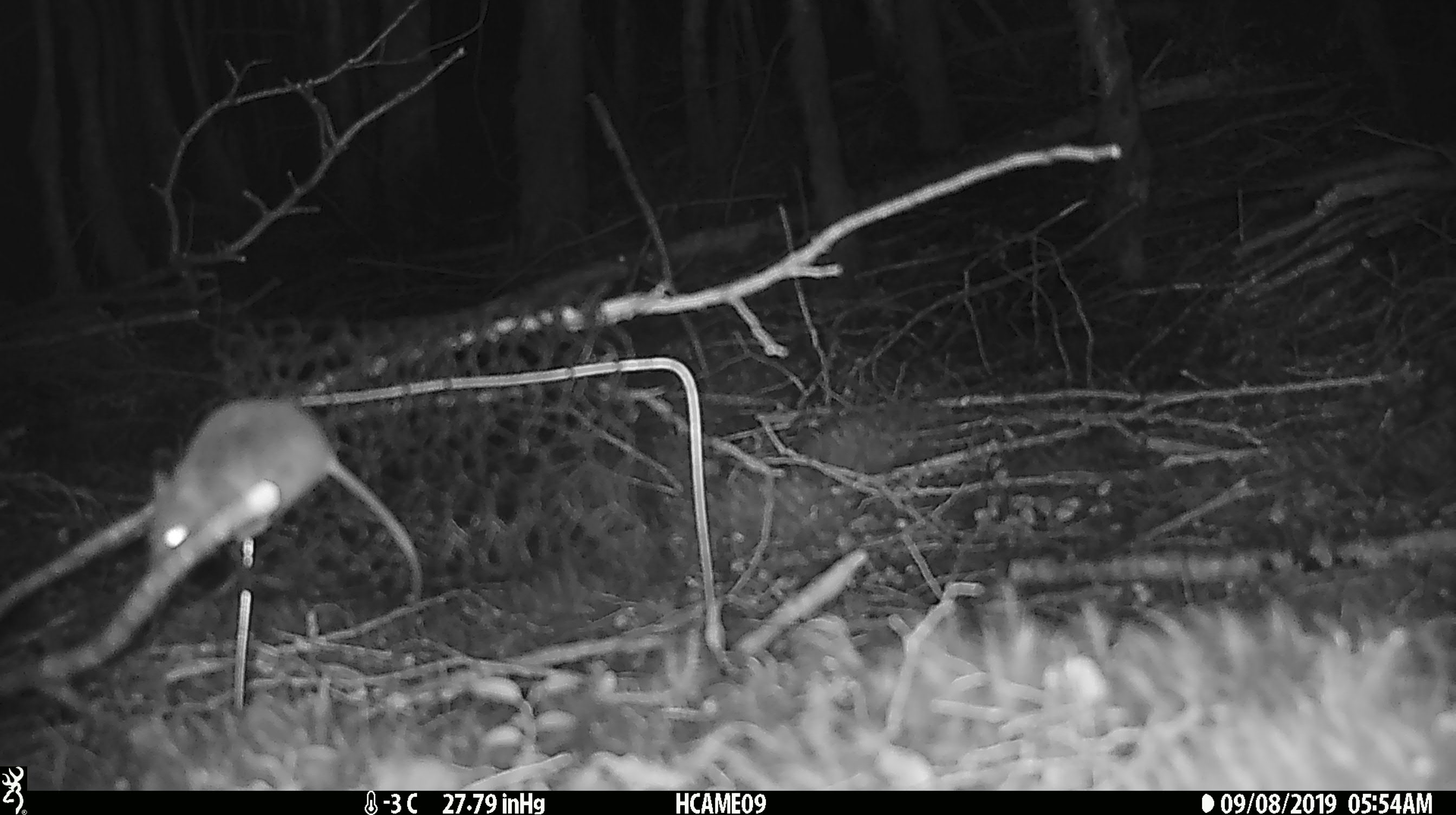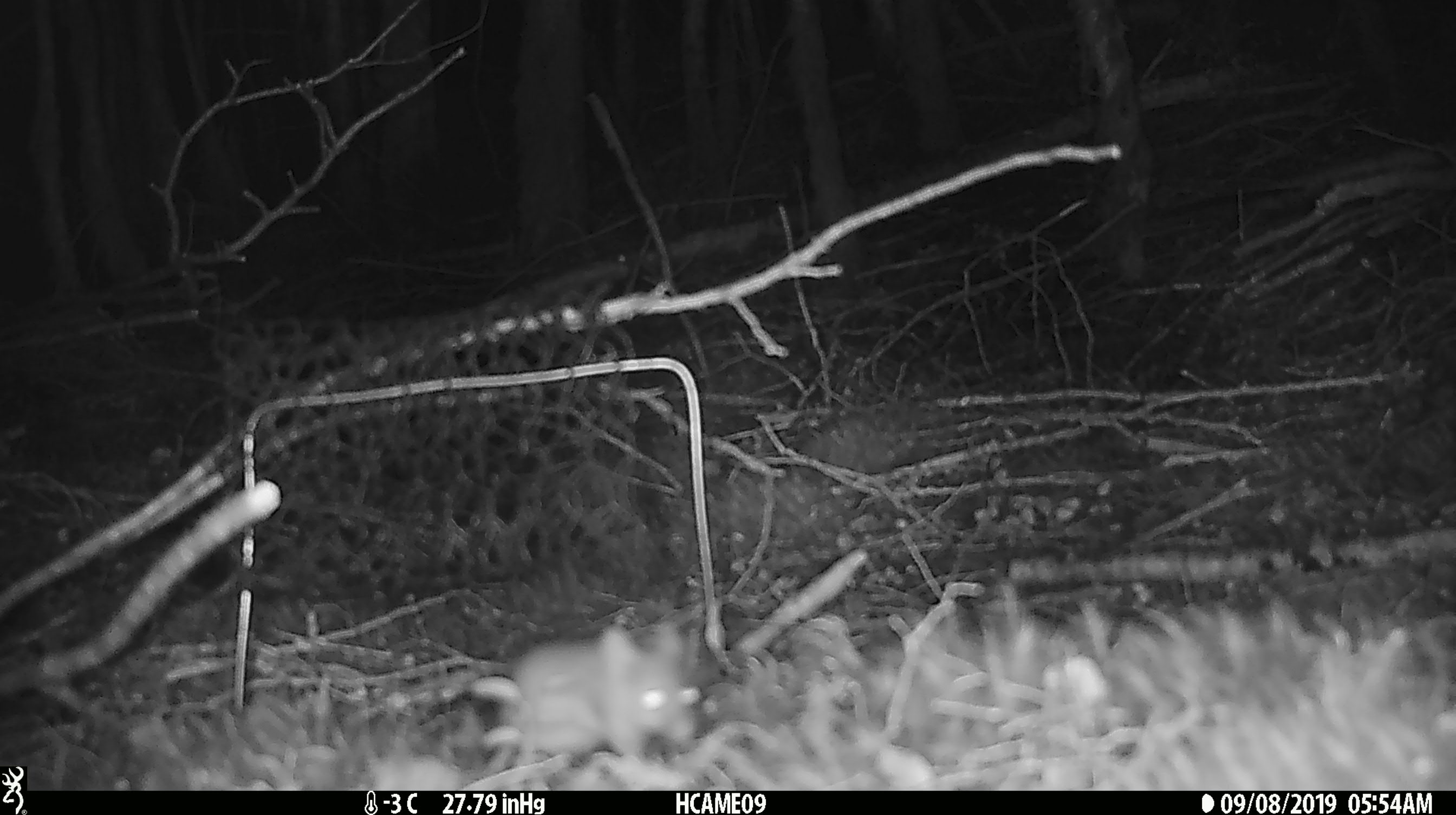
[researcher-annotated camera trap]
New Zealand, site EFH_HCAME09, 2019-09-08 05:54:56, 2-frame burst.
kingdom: Animalia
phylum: Chordata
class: Mammalia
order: Rodentia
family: Muridae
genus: Mus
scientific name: Mus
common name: mouse